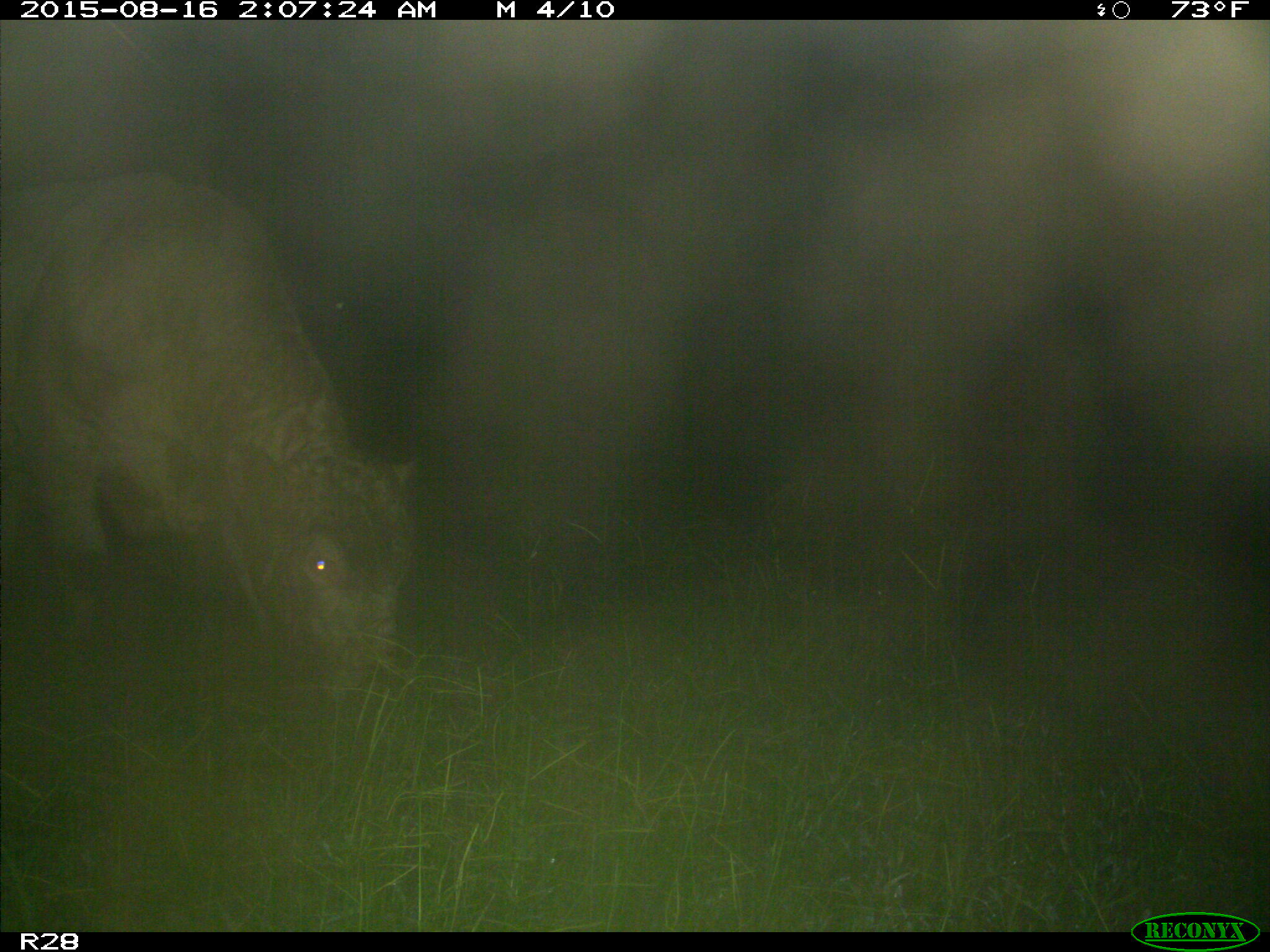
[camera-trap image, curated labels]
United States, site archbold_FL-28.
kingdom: Animalia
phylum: Chordata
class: Mammalia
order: Artiodactyla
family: Bovidae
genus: Bos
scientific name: Bos taurus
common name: domestic cow